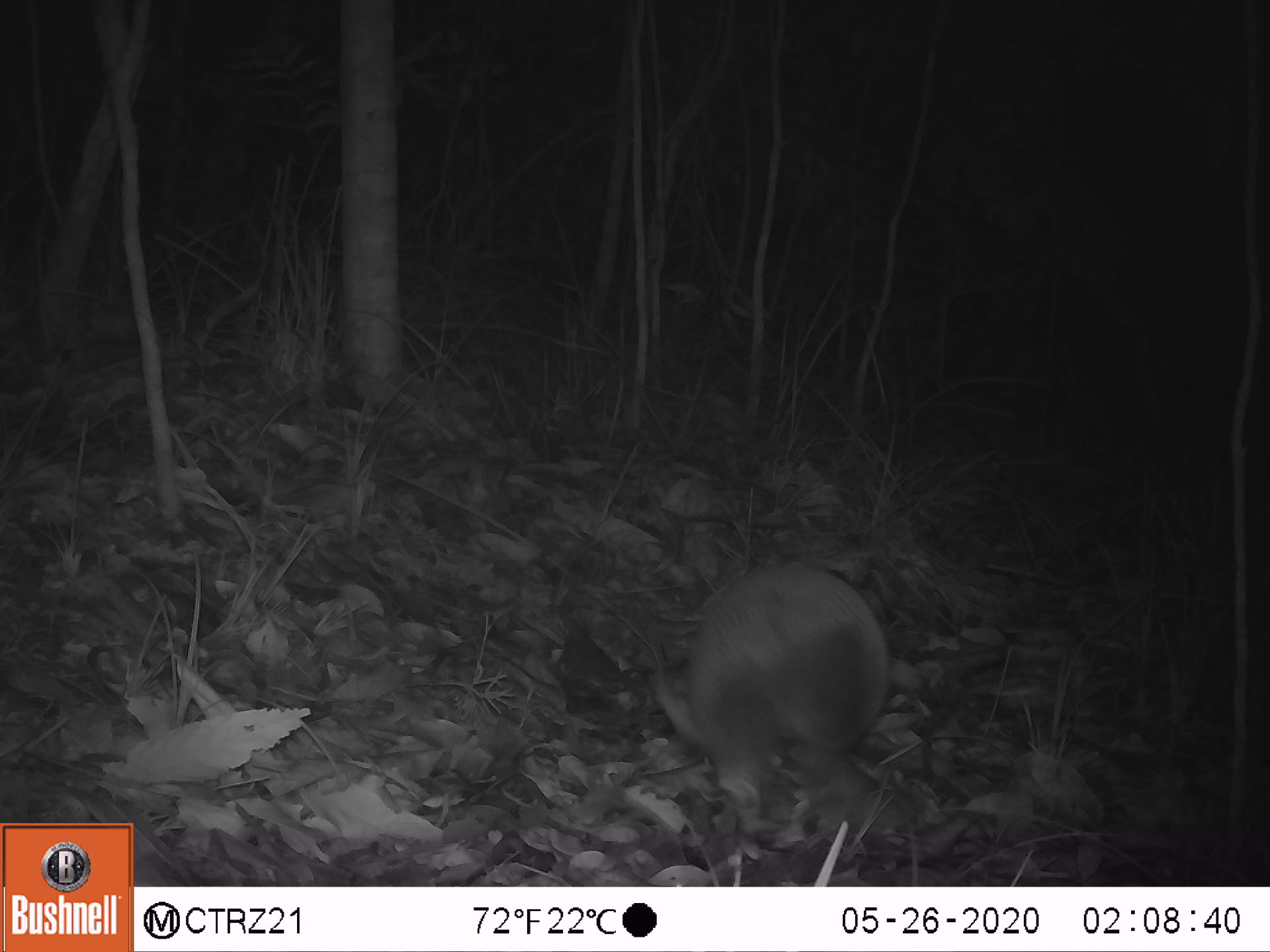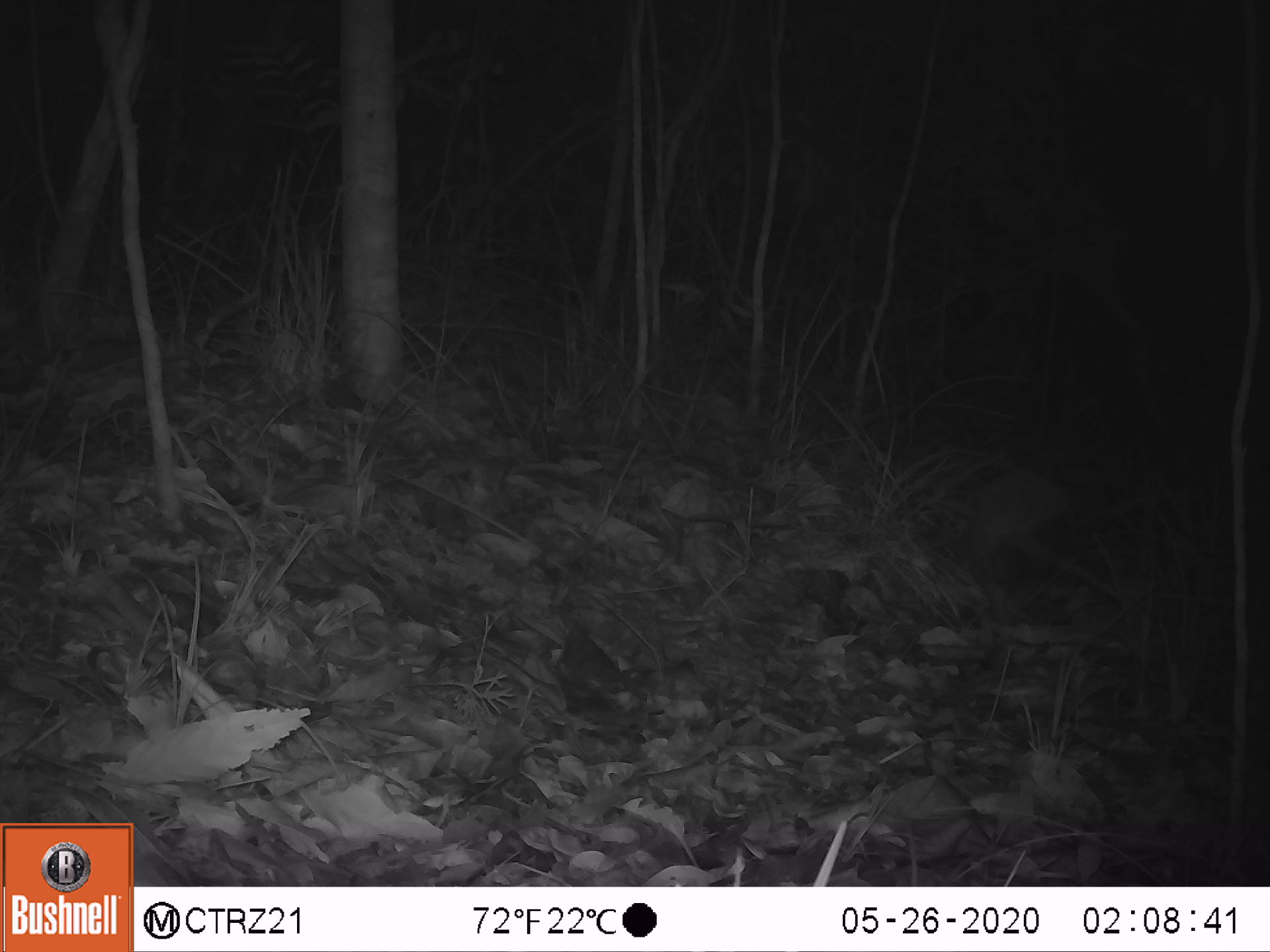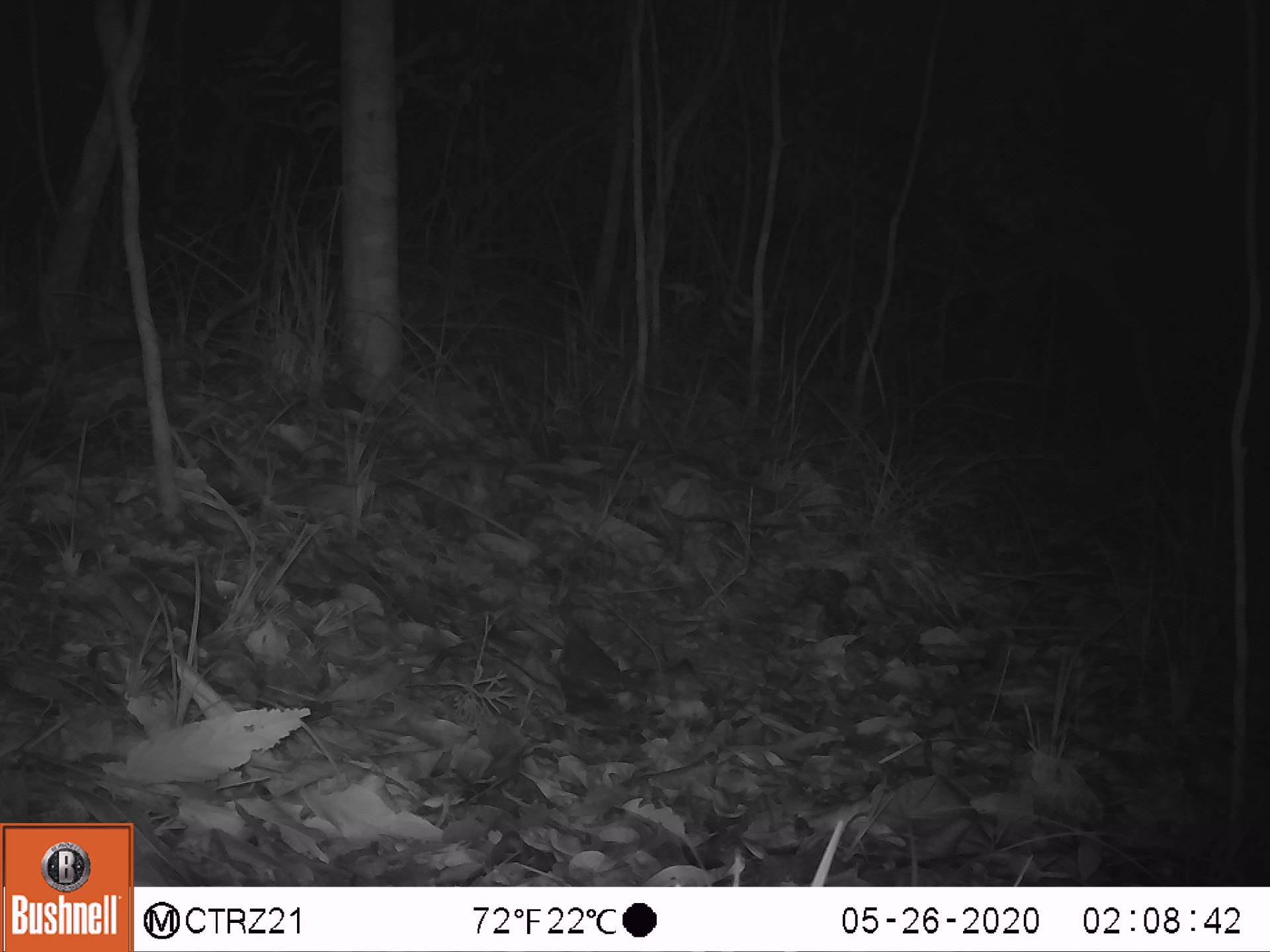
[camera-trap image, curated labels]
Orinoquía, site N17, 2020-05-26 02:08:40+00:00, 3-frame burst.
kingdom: Animalia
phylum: Chordata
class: Mammalia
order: Cingulata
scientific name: Cingulata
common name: armadillo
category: unknown armadillo